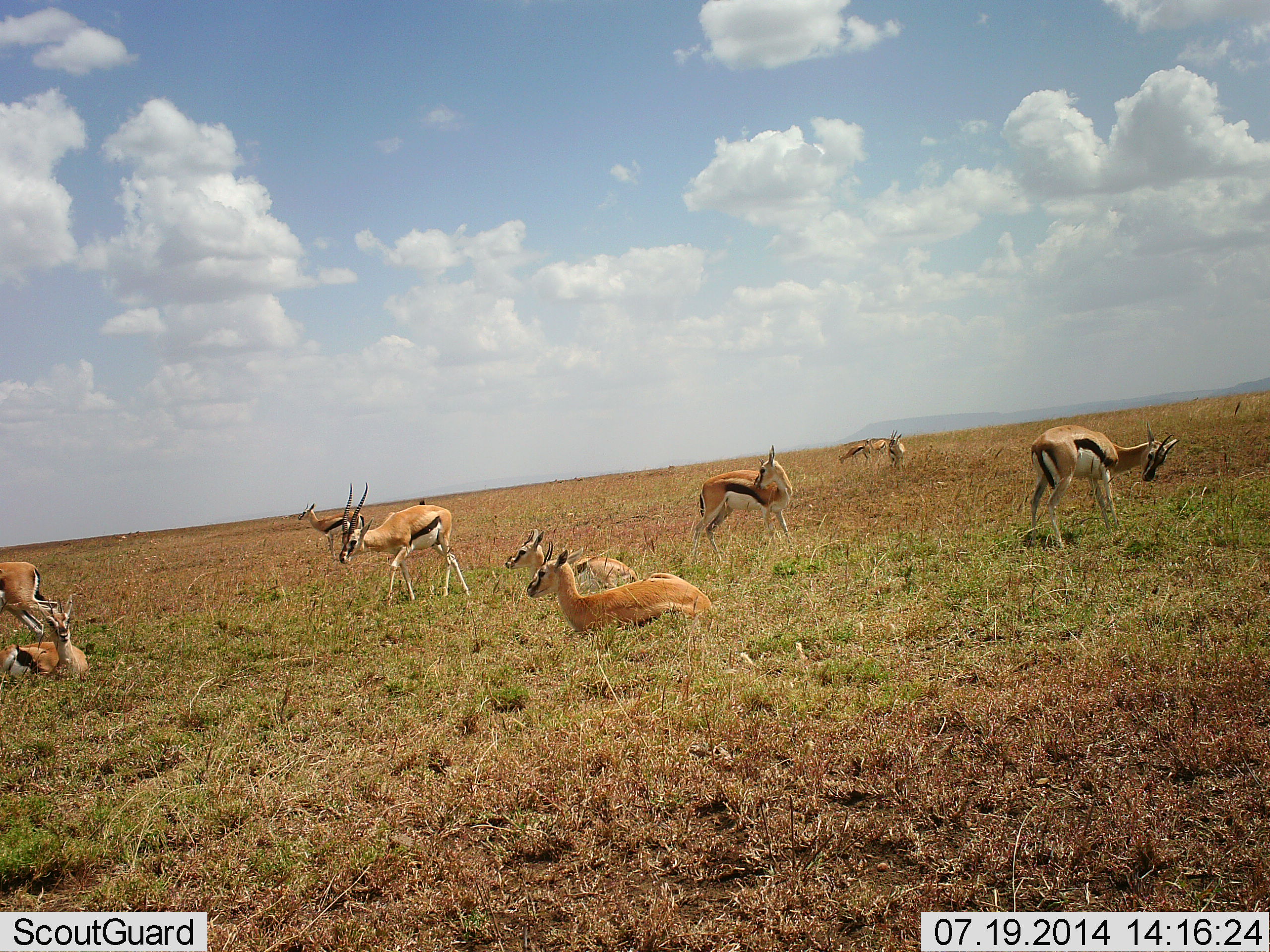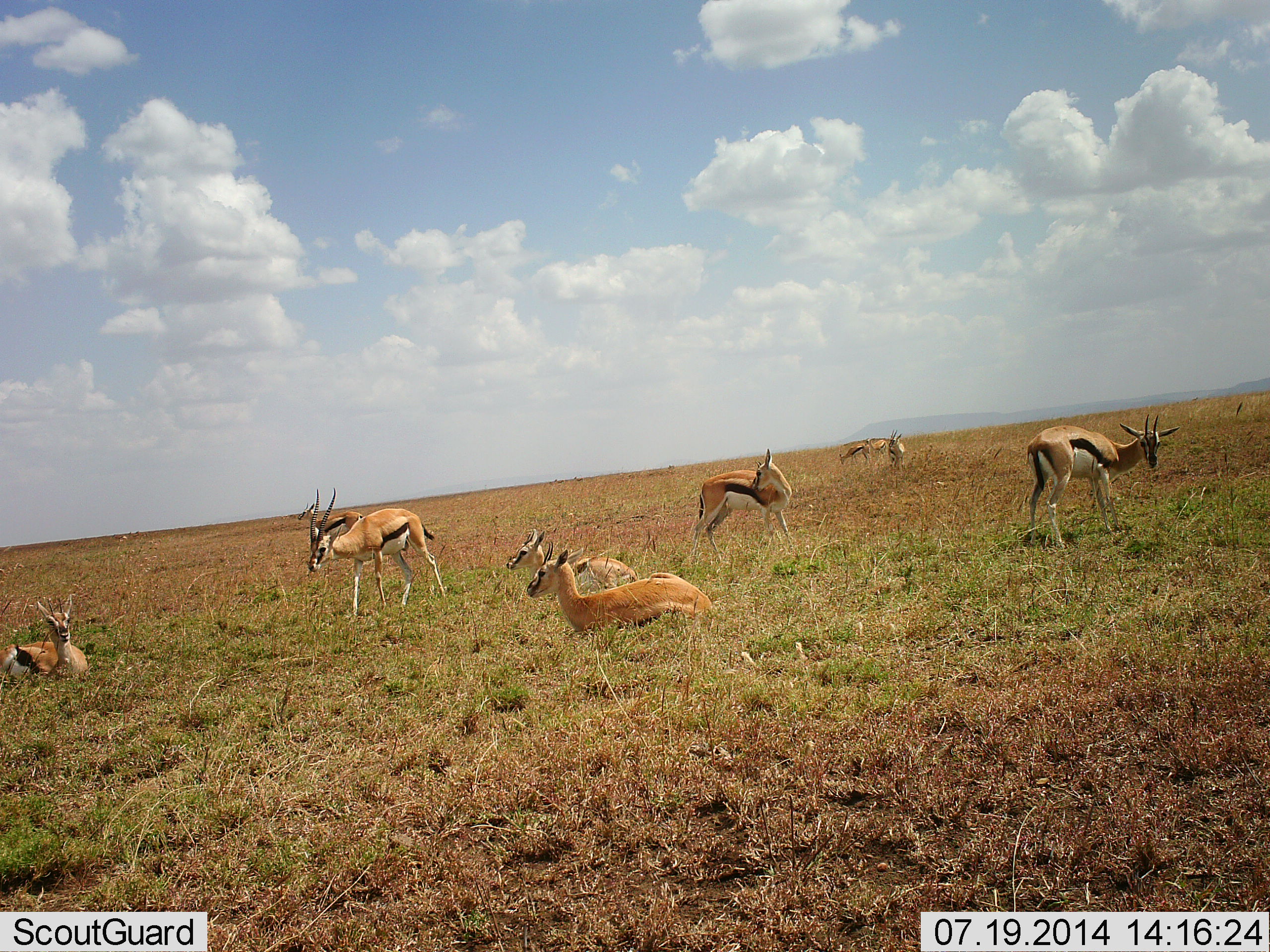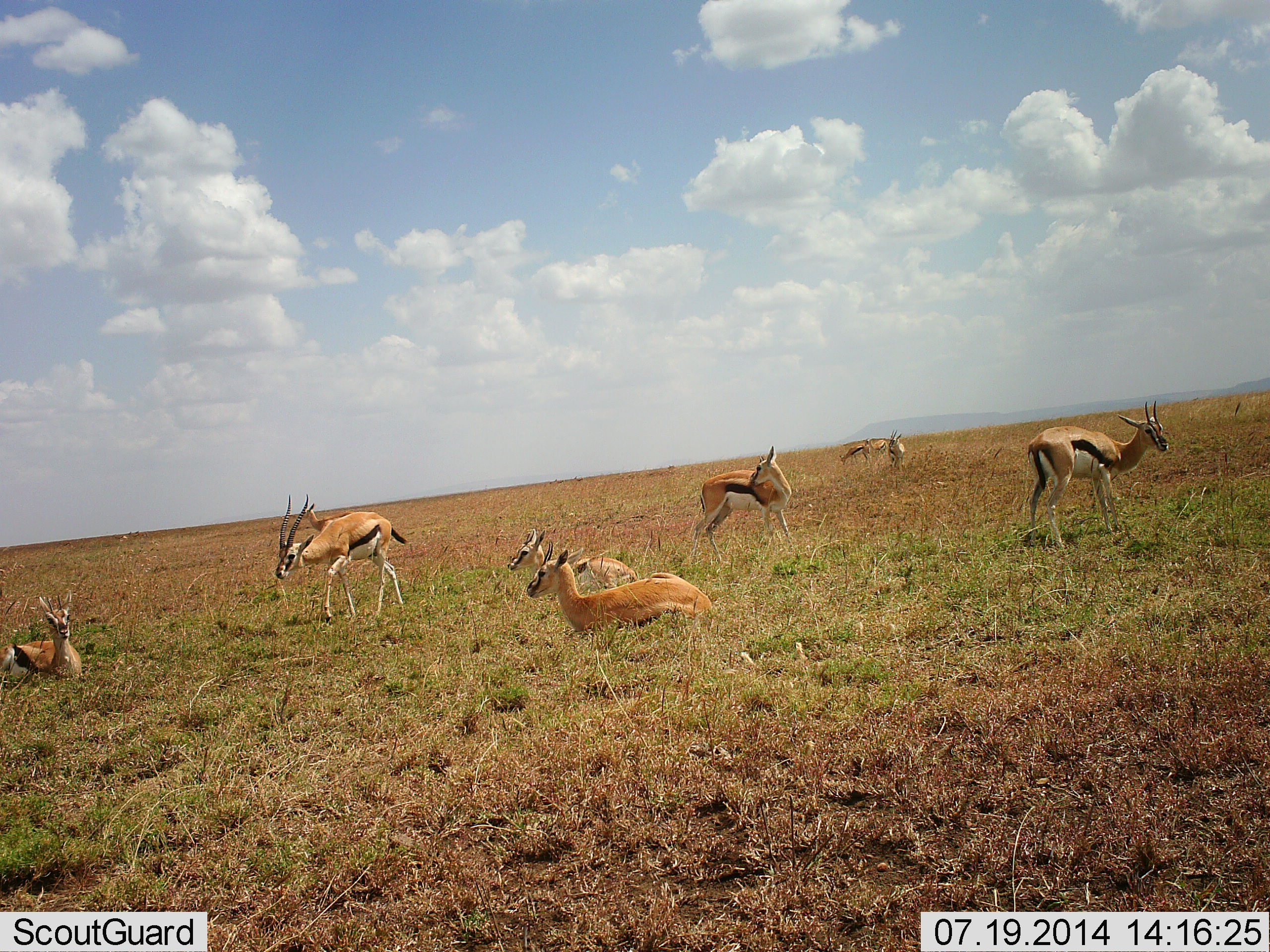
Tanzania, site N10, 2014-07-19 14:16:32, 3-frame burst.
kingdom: Animalia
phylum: Chordata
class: Mammalia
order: Artiodactyla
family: Bovidae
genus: Eudorcas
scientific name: Eudorcas thomsonii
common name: thomson's gazelle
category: gazellethomsons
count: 10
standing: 70%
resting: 100%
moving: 50%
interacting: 0%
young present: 10%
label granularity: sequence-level